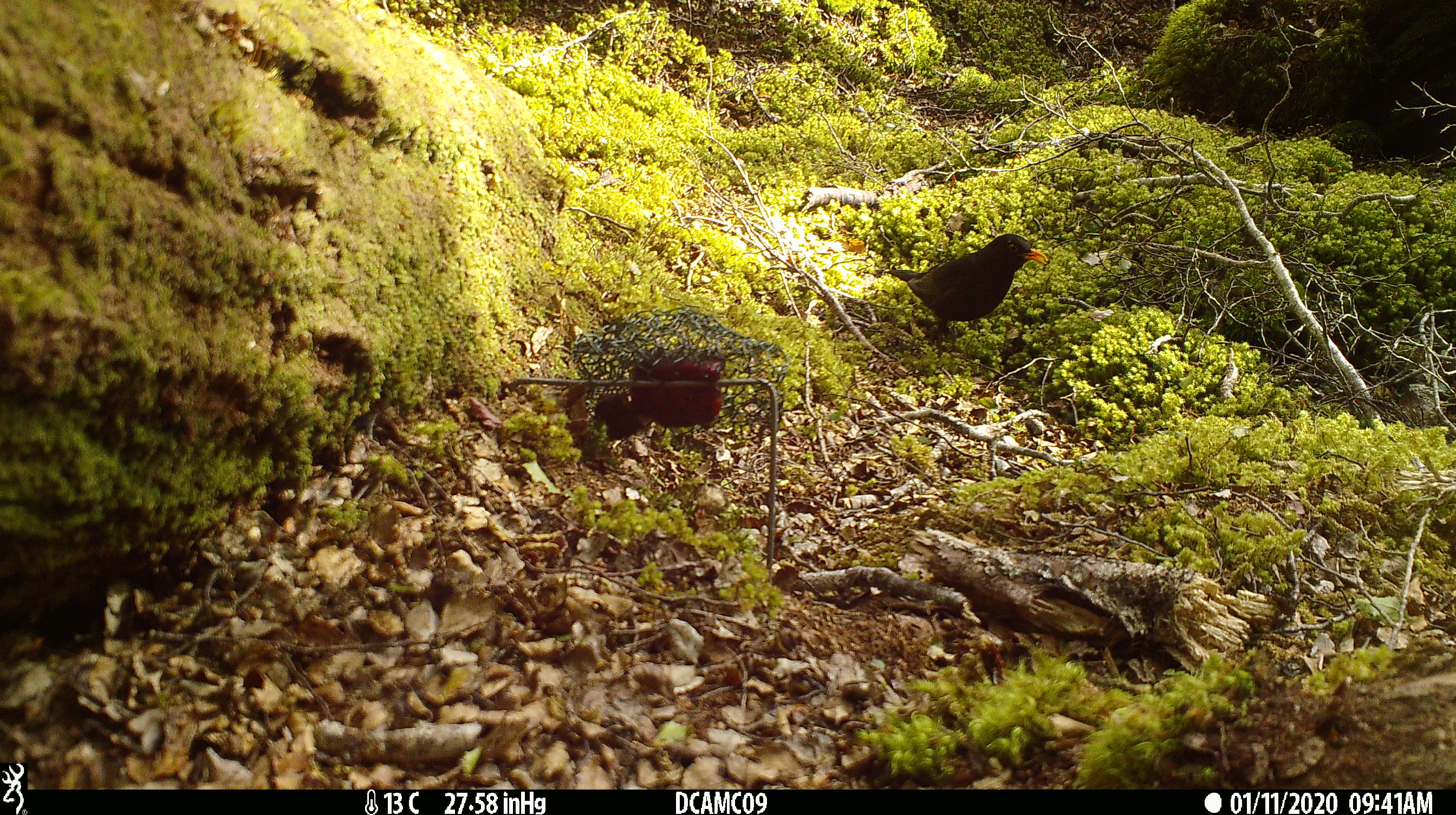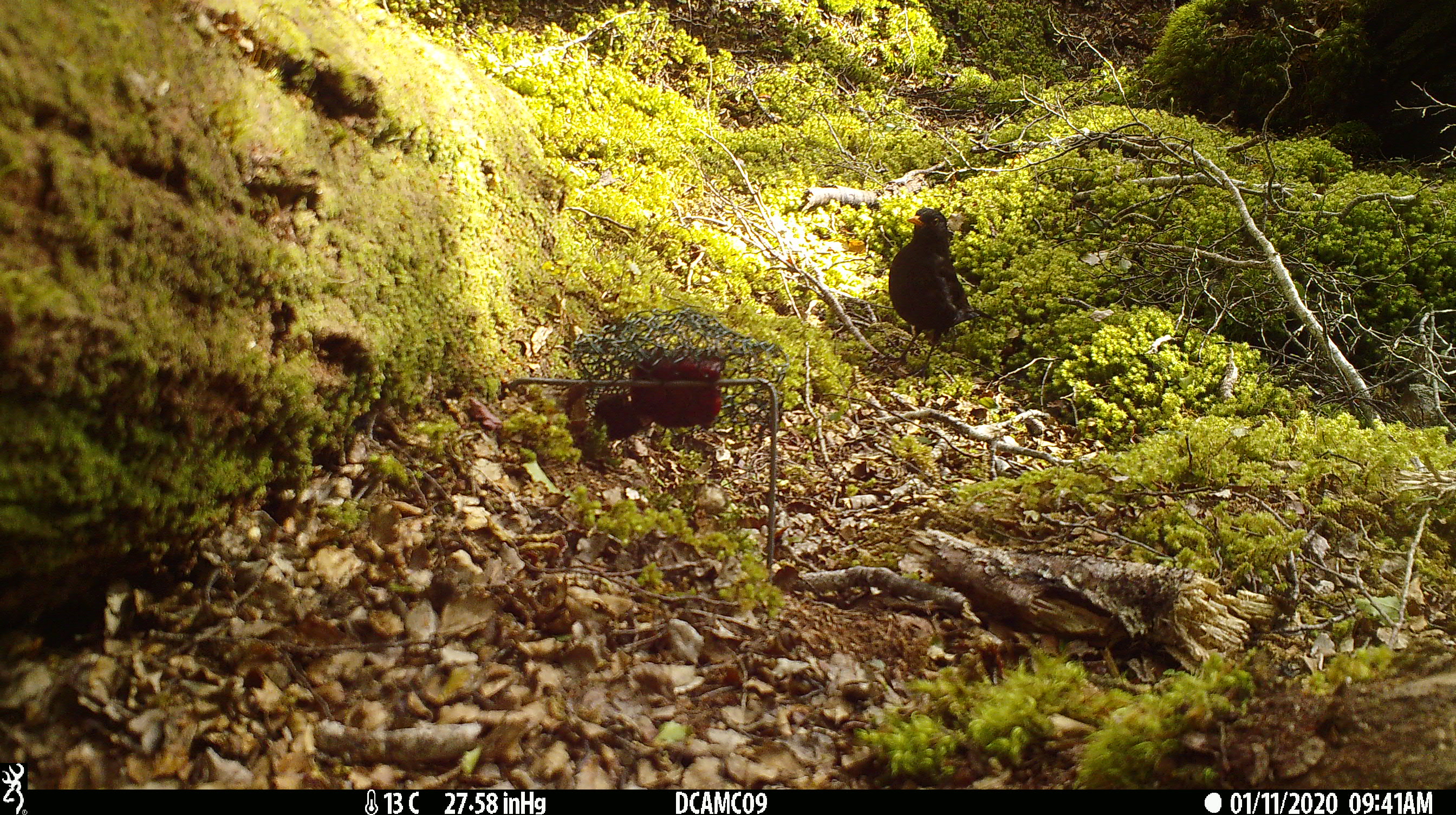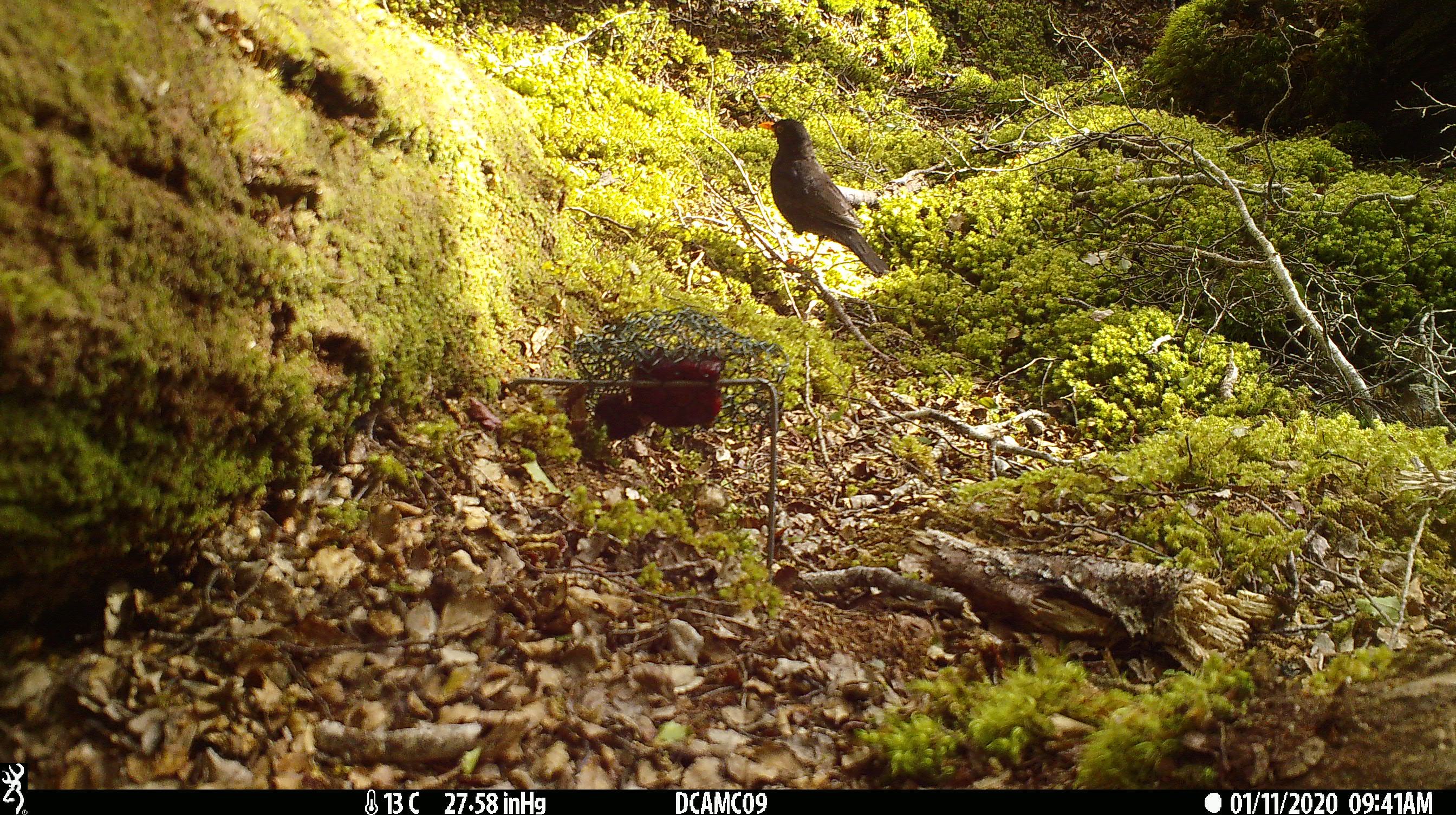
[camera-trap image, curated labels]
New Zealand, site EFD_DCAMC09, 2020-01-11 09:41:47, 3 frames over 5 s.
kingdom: Animalia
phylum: Chordata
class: Aves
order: Passeriformes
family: Turdidae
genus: Turdus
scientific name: Turdus merula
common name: eurasian blackbird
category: blackbird